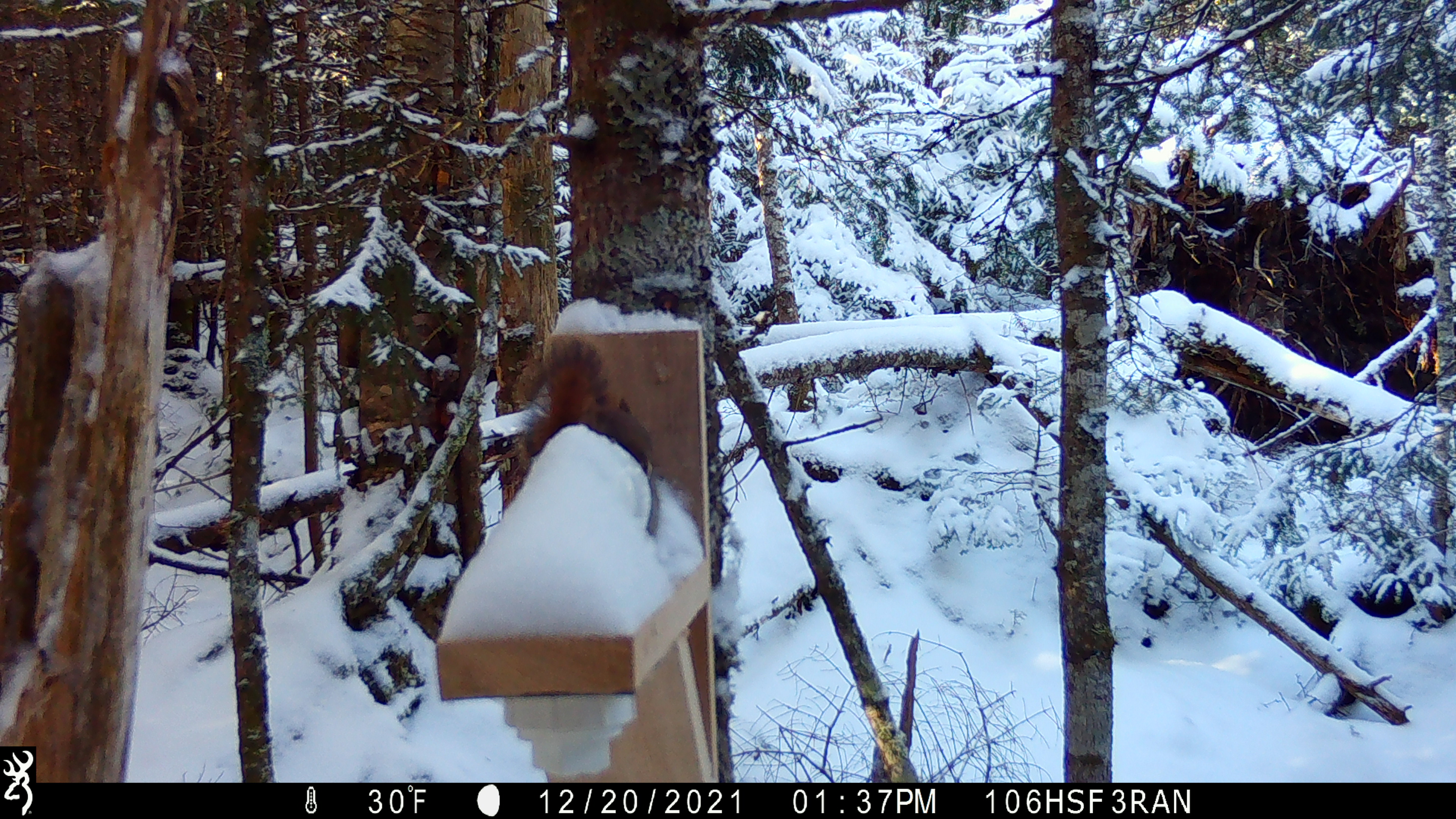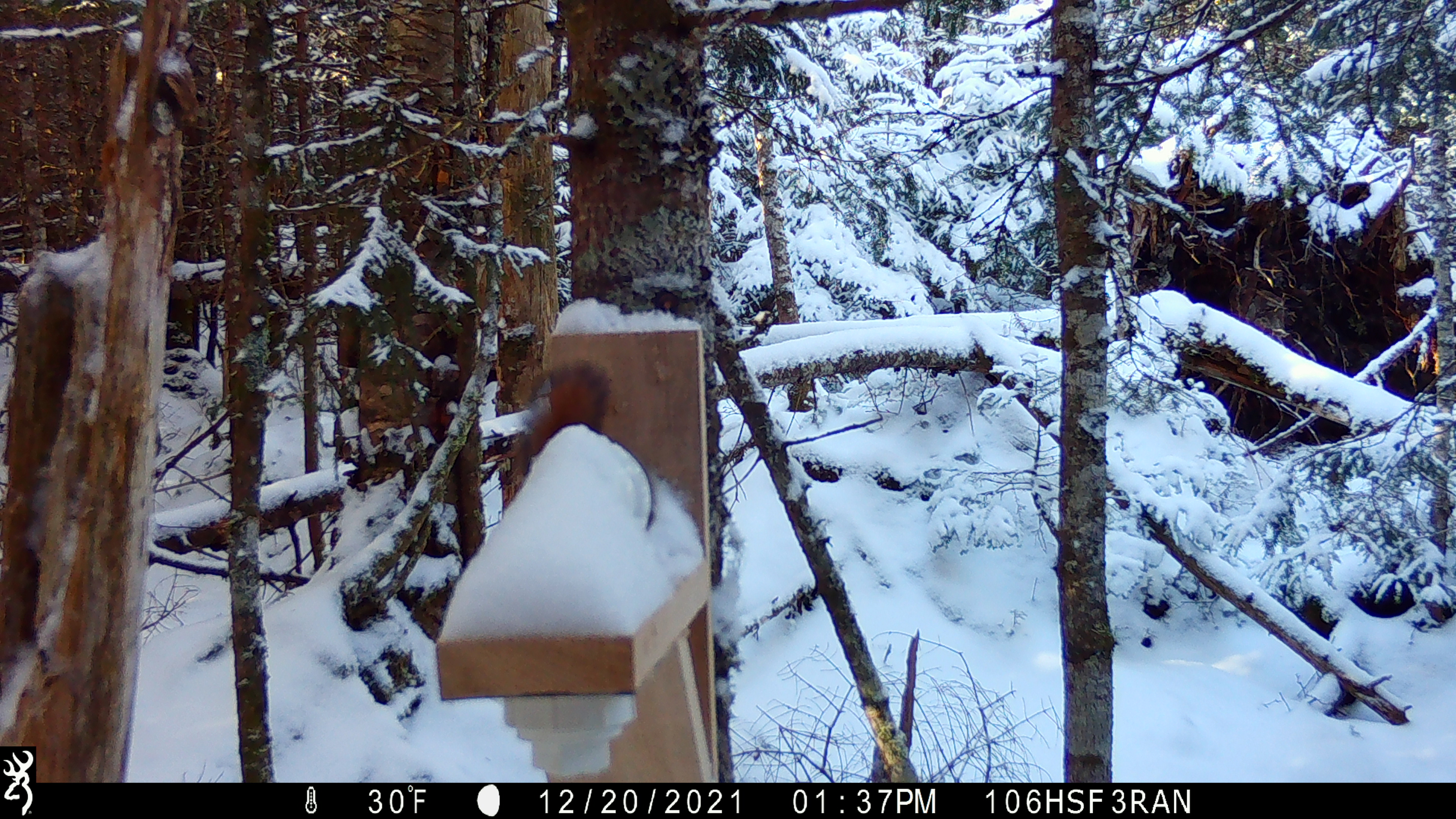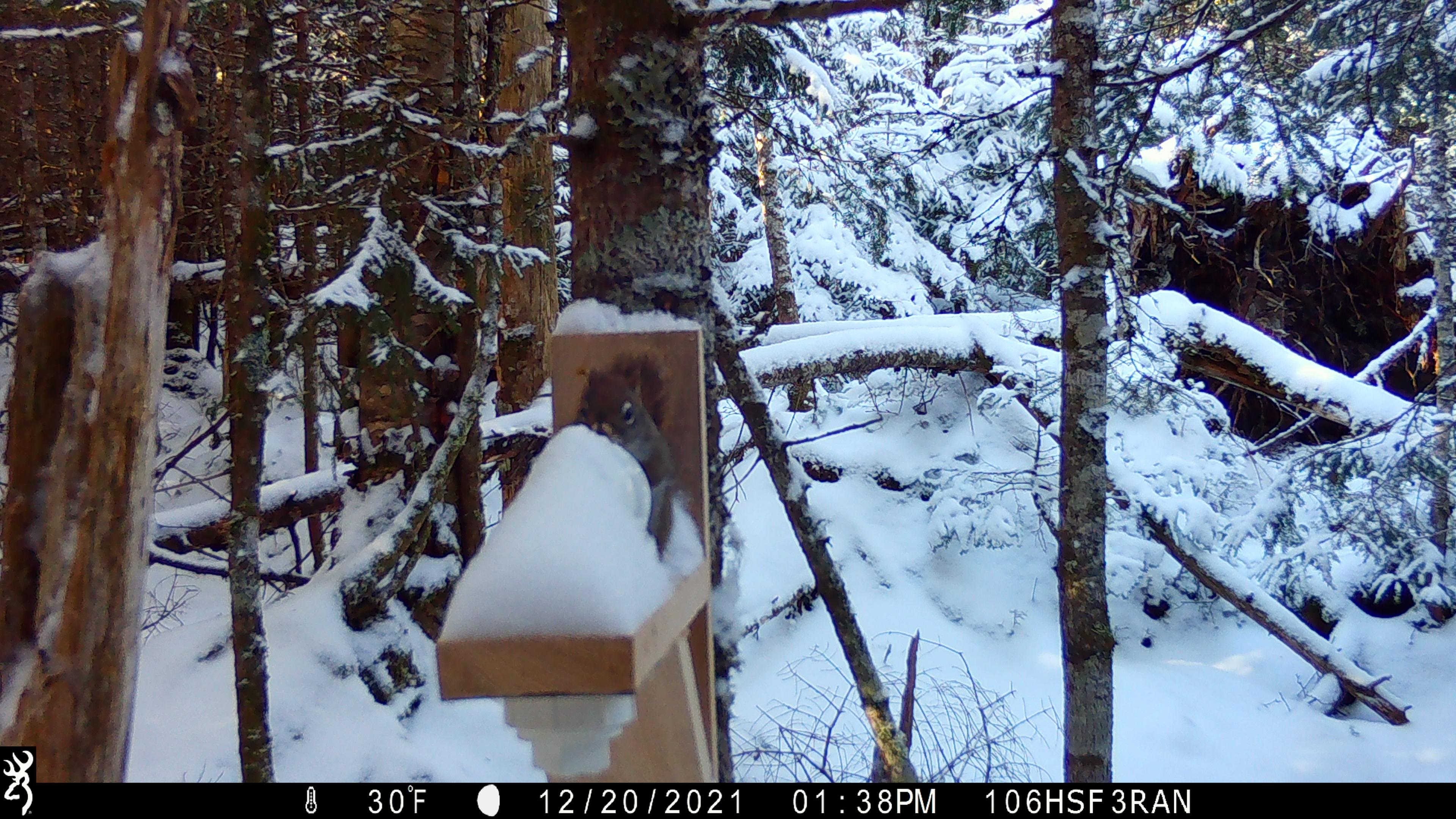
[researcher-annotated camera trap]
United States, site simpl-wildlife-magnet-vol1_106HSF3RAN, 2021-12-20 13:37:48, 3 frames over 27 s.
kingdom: Animalia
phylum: Chordata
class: Mammalia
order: Rodentia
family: Sciuridae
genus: Tamiasciurus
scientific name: Tamiasciurus hudsonicus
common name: red squirrel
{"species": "red squirrel (Tamiasciurus hudsonicus)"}